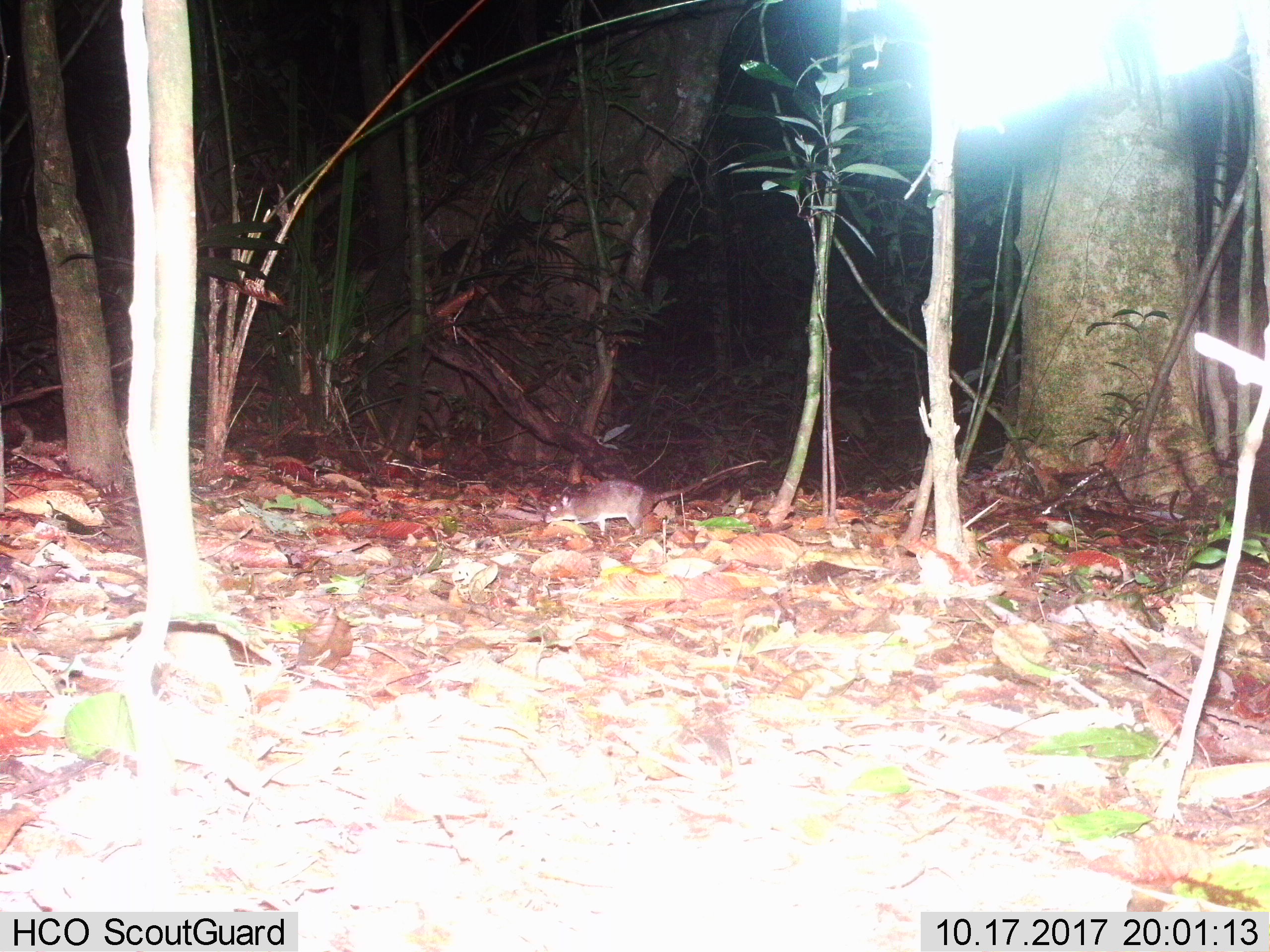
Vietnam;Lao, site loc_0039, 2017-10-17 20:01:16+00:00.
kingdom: Animalia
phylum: Chordata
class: Mammalia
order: Rodentia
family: Muridae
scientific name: Muridae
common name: old-world mice and rats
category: unidentified murid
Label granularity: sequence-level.